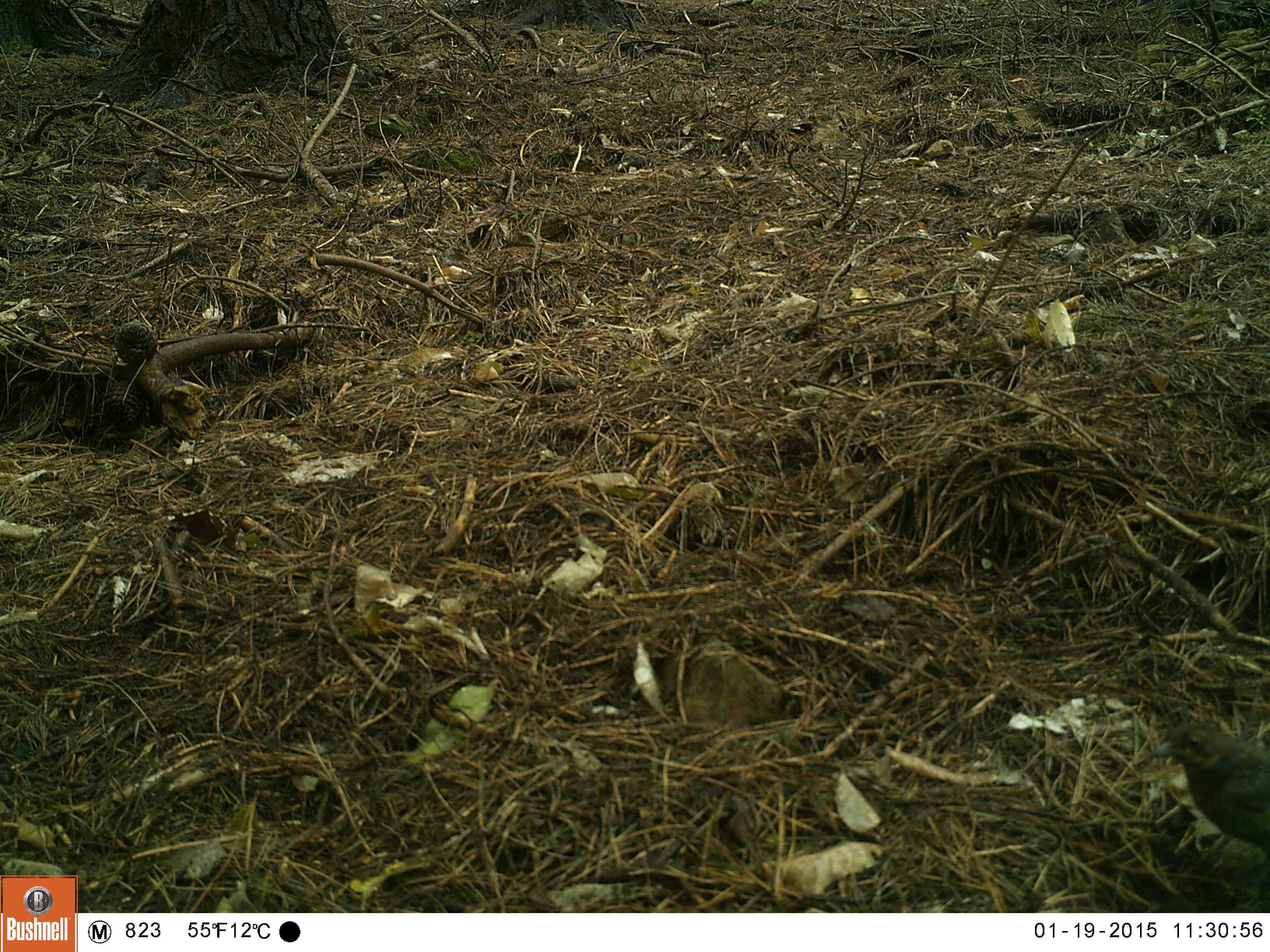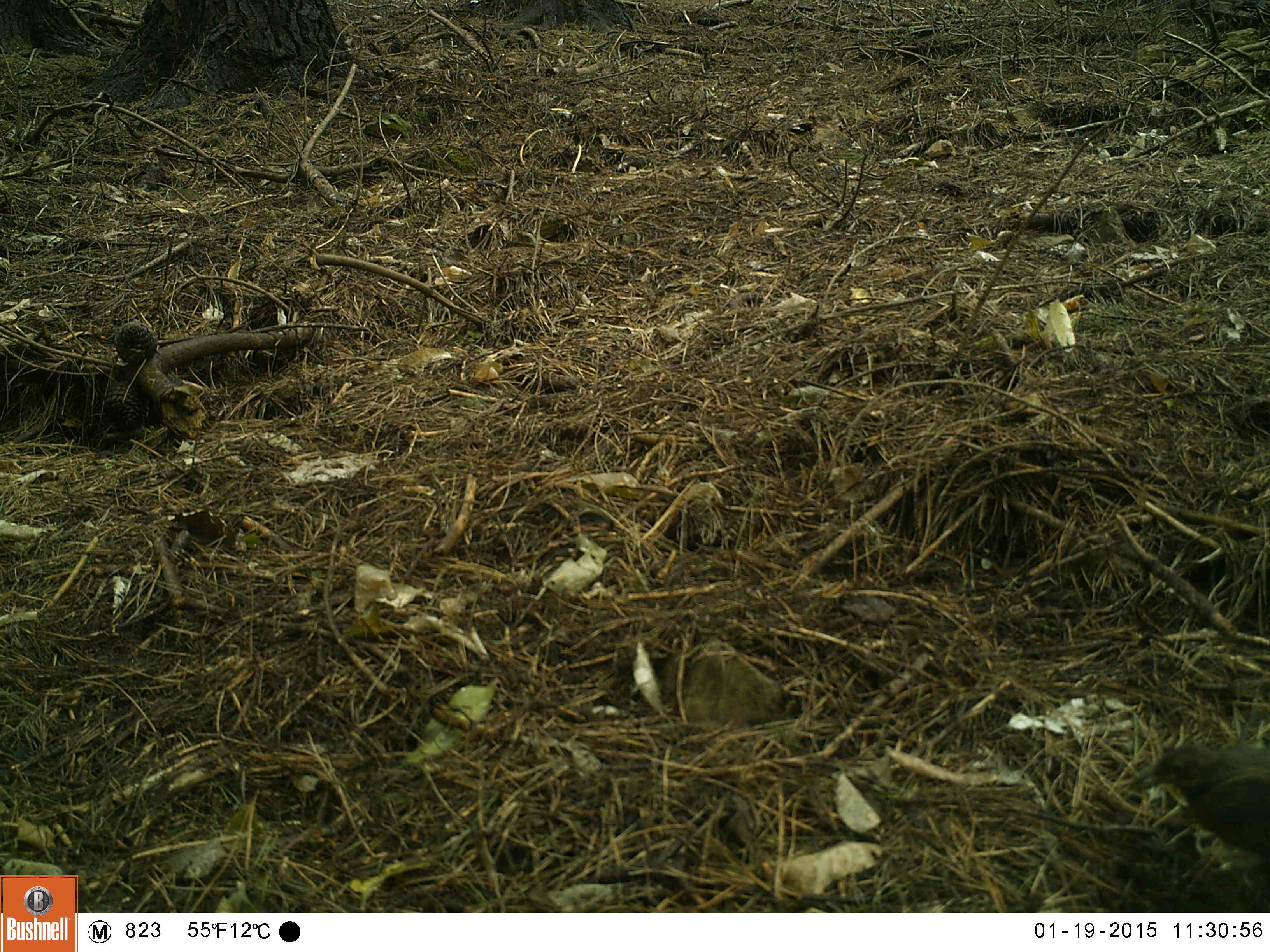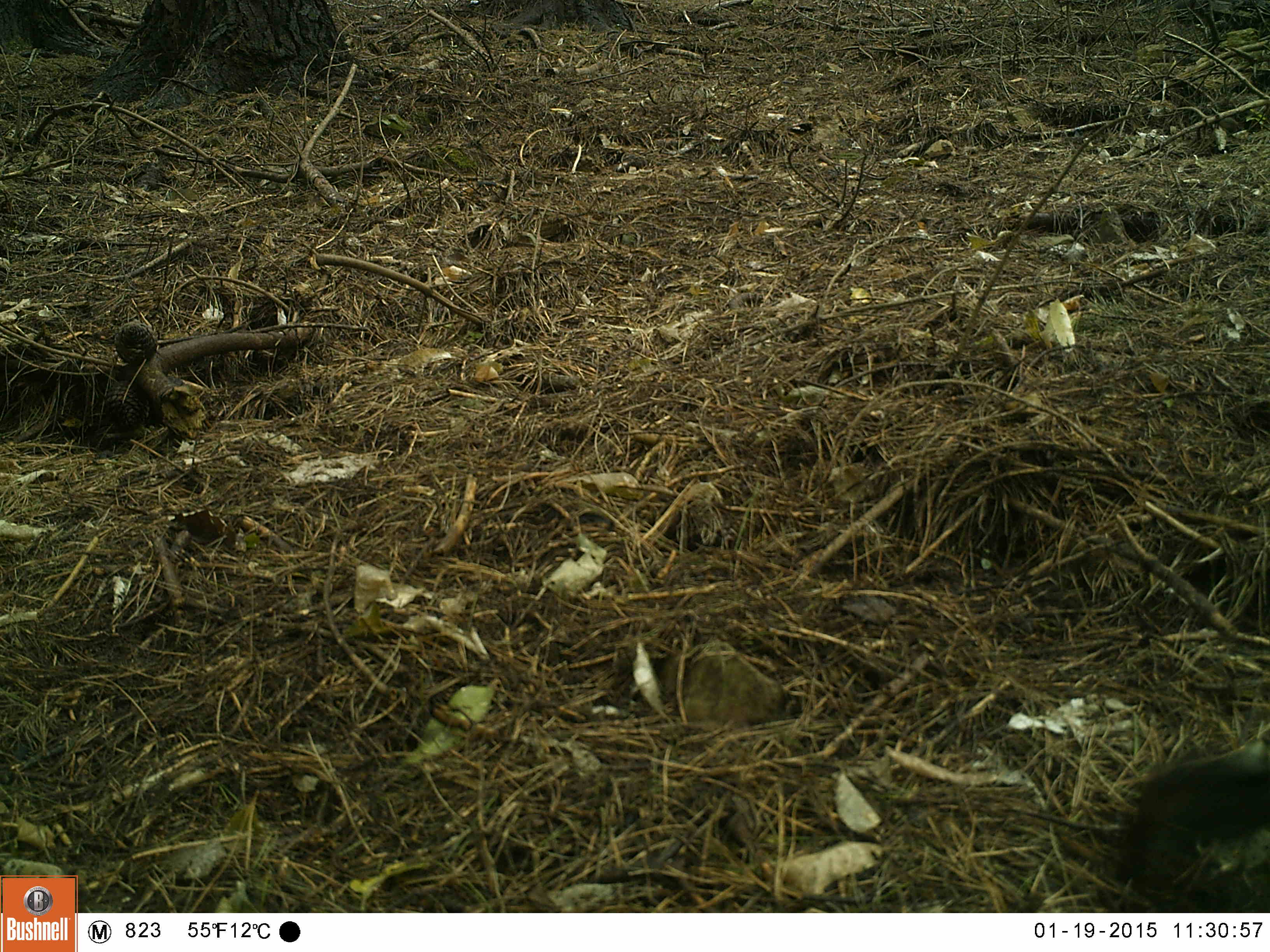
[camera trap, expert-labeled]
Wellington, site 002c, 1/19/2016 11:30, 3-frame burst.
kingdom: Animalia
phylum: Chordata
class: Aves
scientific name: Aves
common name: bird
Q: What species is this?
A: Bird (Aves).